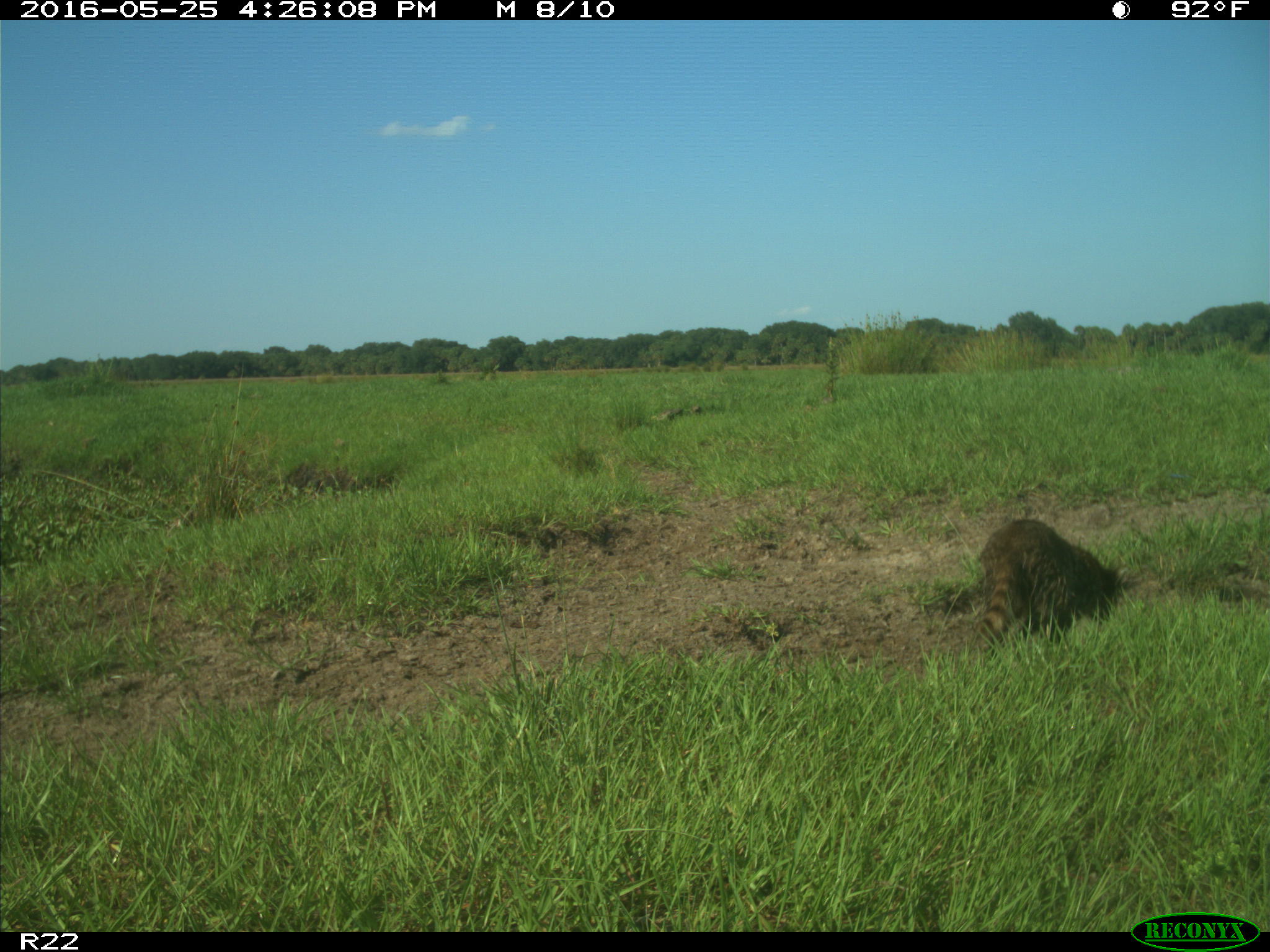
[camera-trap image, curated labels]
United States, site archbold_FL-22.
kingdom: Animalia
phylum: Chordata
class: Mammalia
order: Carnivora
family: Procyonidae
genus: Procyon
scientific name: Procyon lotor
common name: common raccoon